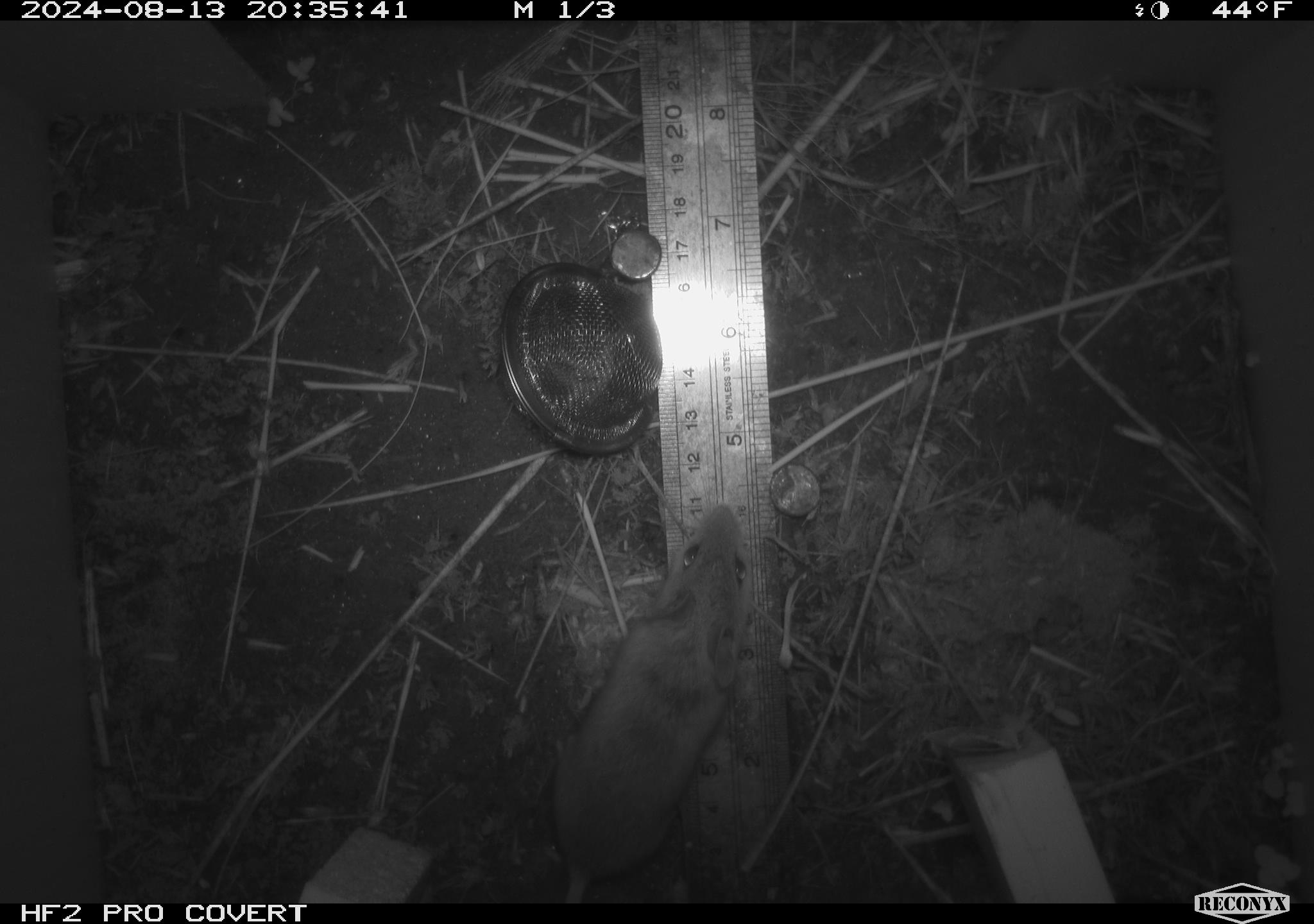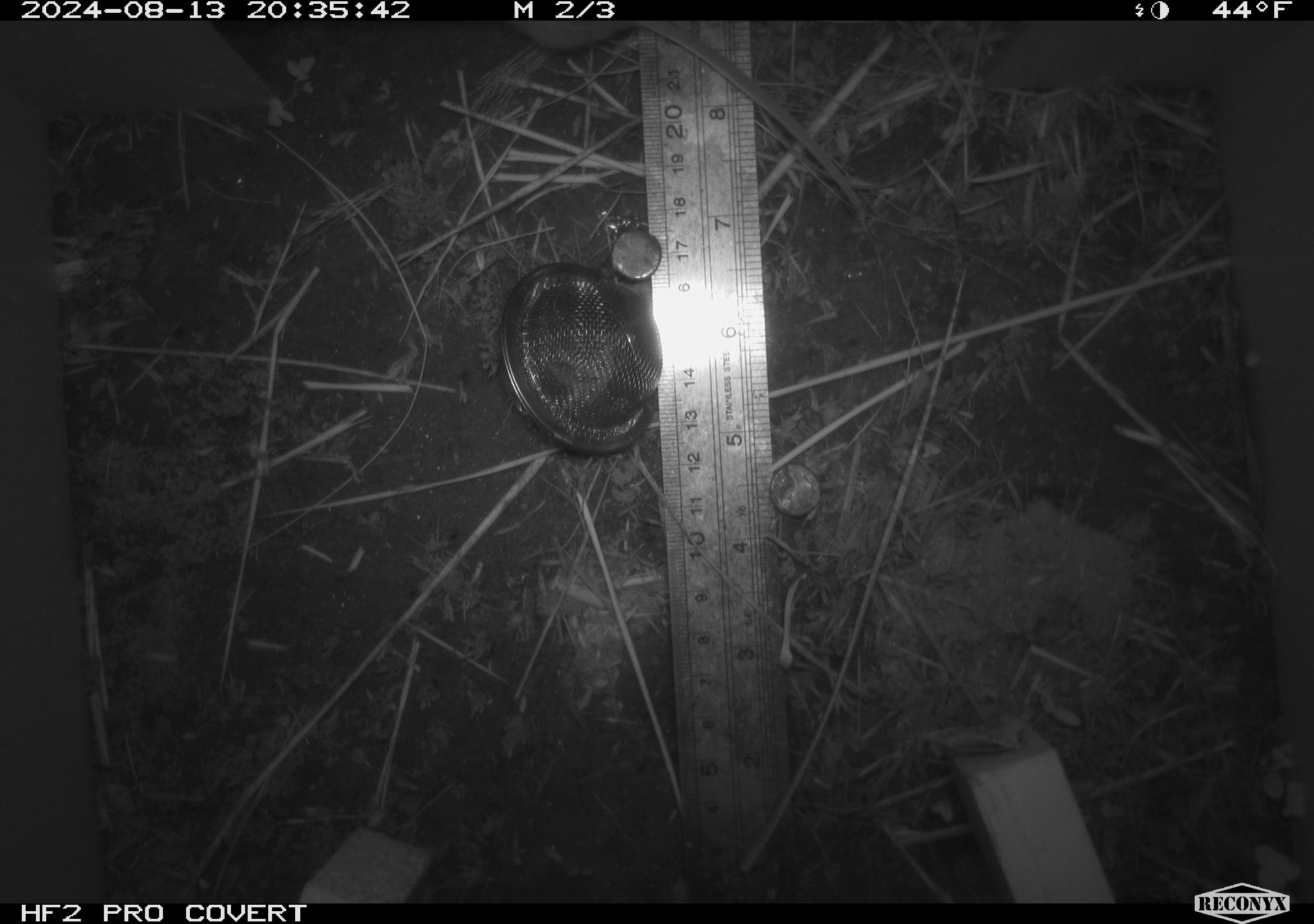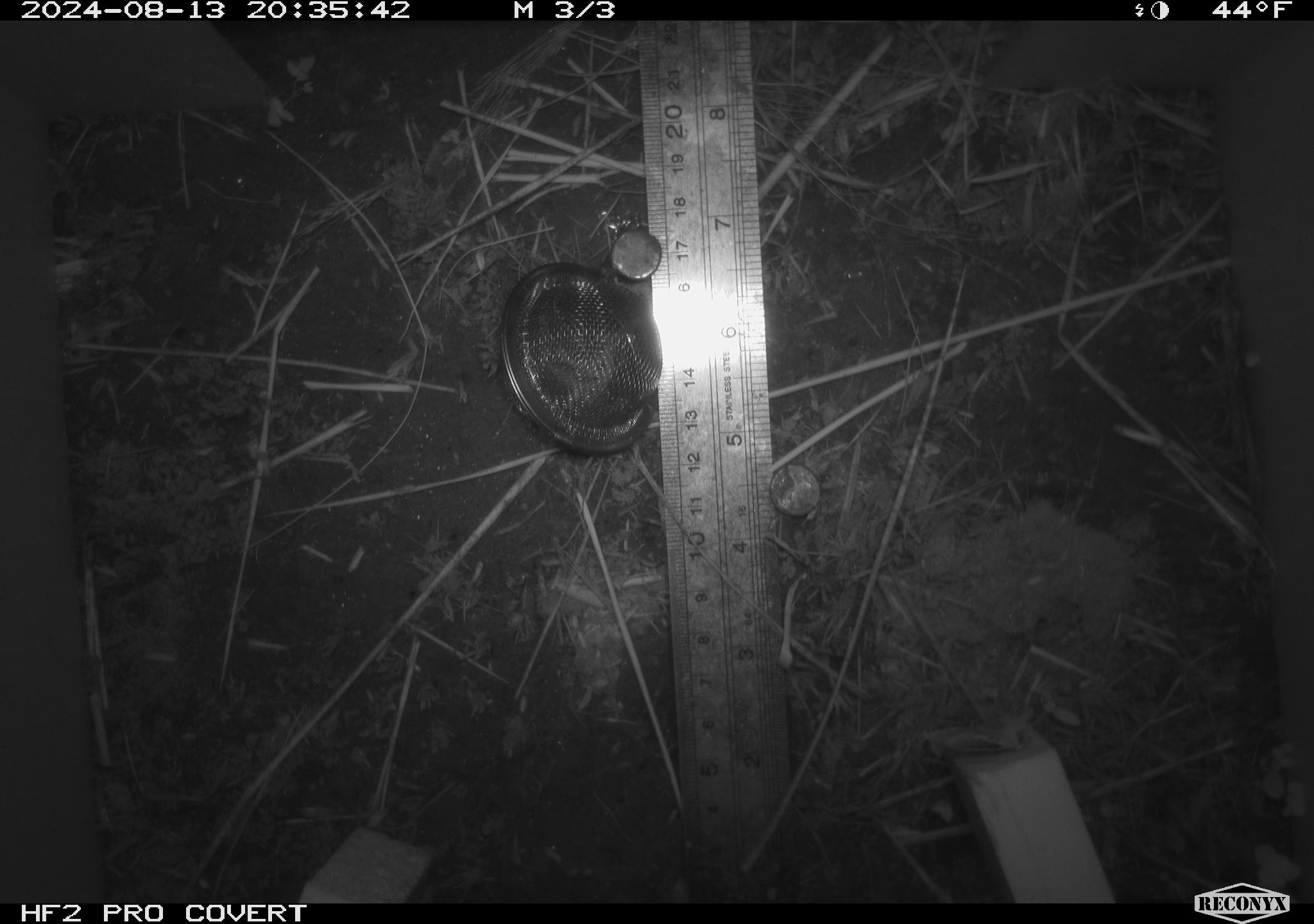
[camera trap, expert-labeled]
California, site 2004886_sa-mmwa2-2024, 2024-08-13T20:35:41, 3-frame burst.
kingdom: Animalia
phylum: Chordata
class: Mammalia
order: Rodentia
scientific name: Rodentia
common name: mouse species